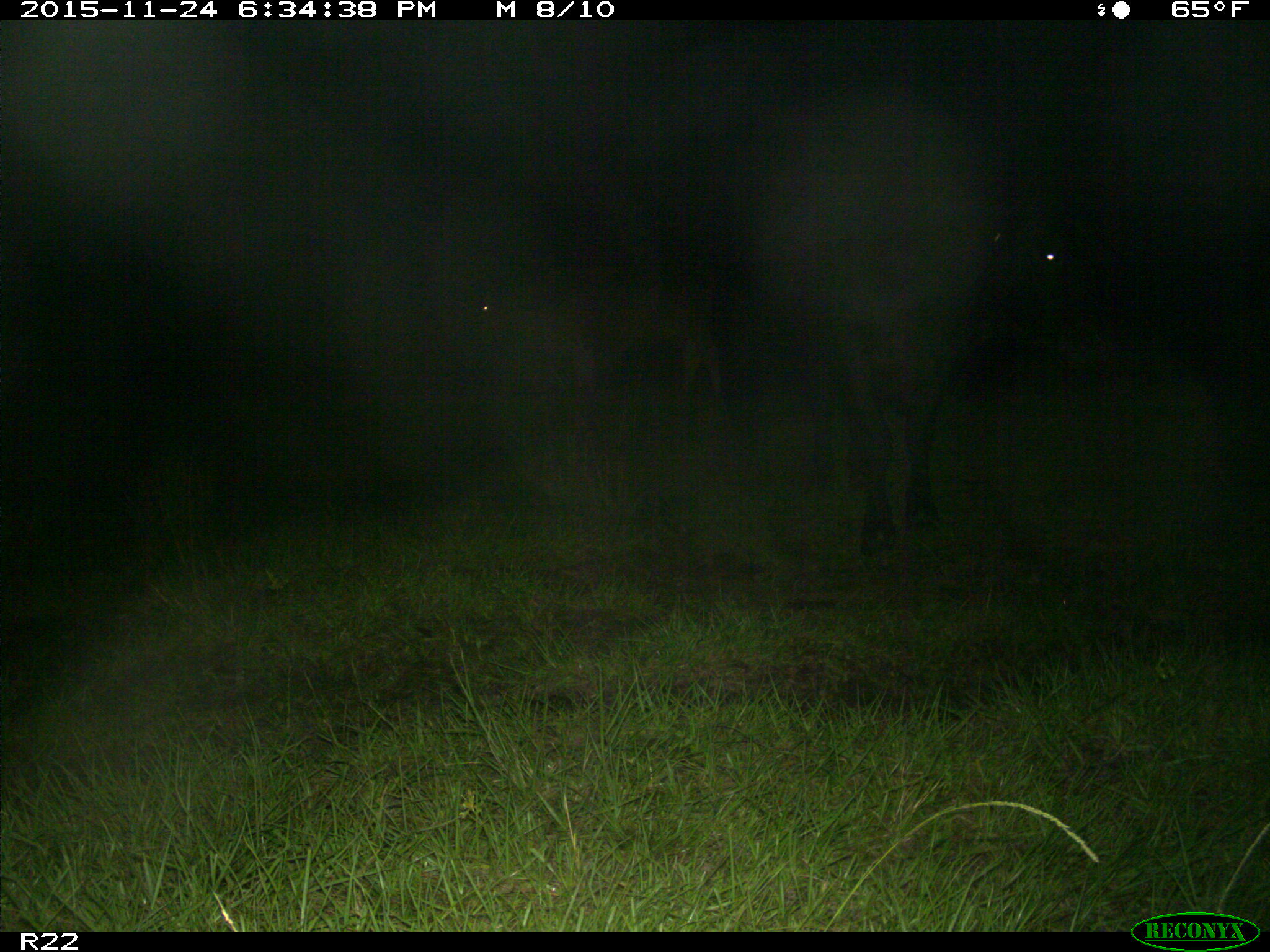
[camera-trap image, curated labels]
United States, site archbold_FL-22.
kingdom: Animalia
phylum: Chordata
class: Mammalia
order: Artiodactyla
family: Bovidae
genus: Bos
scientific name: Bos taurus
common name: domestic cow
Bos taurus (domestic cow).